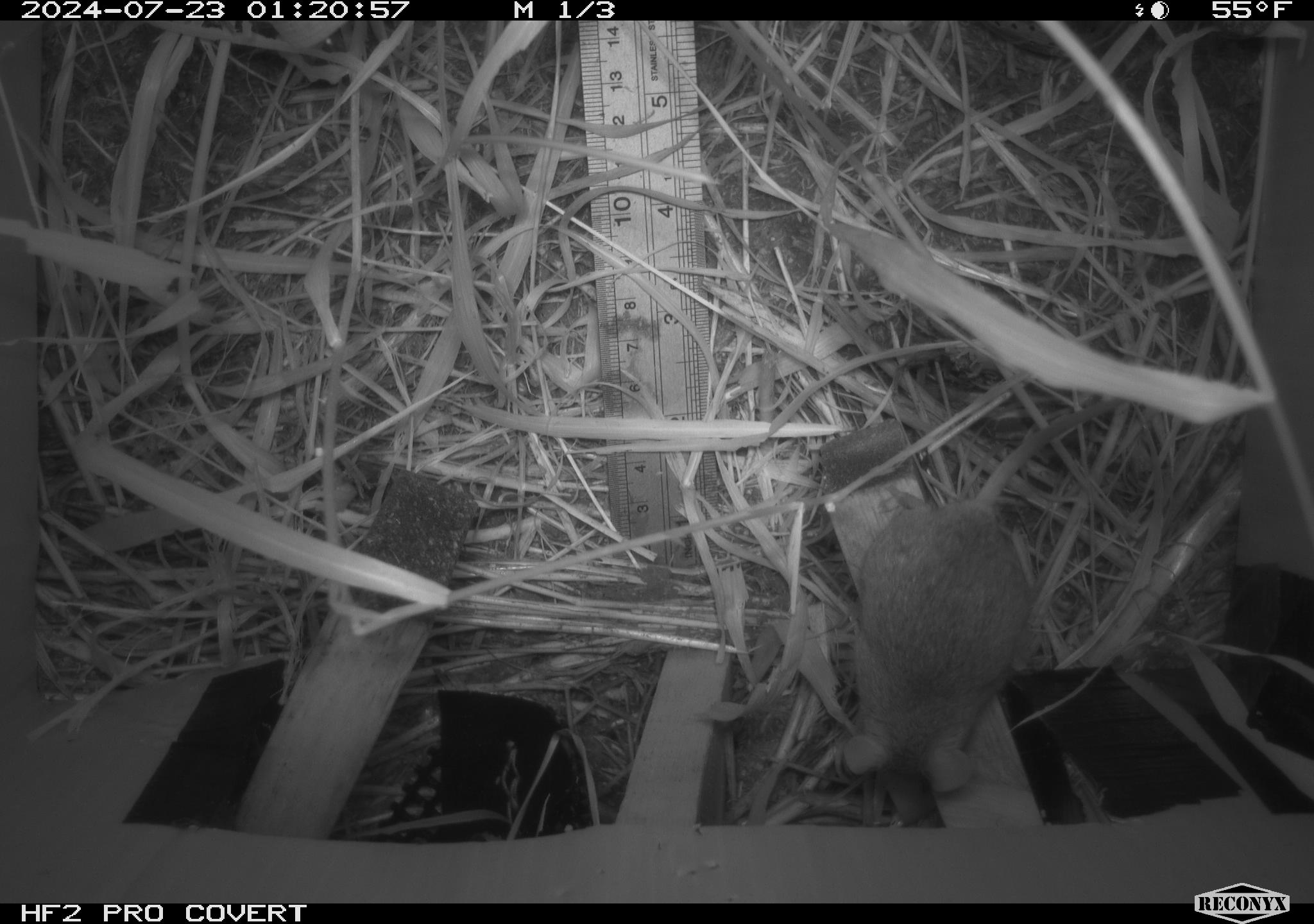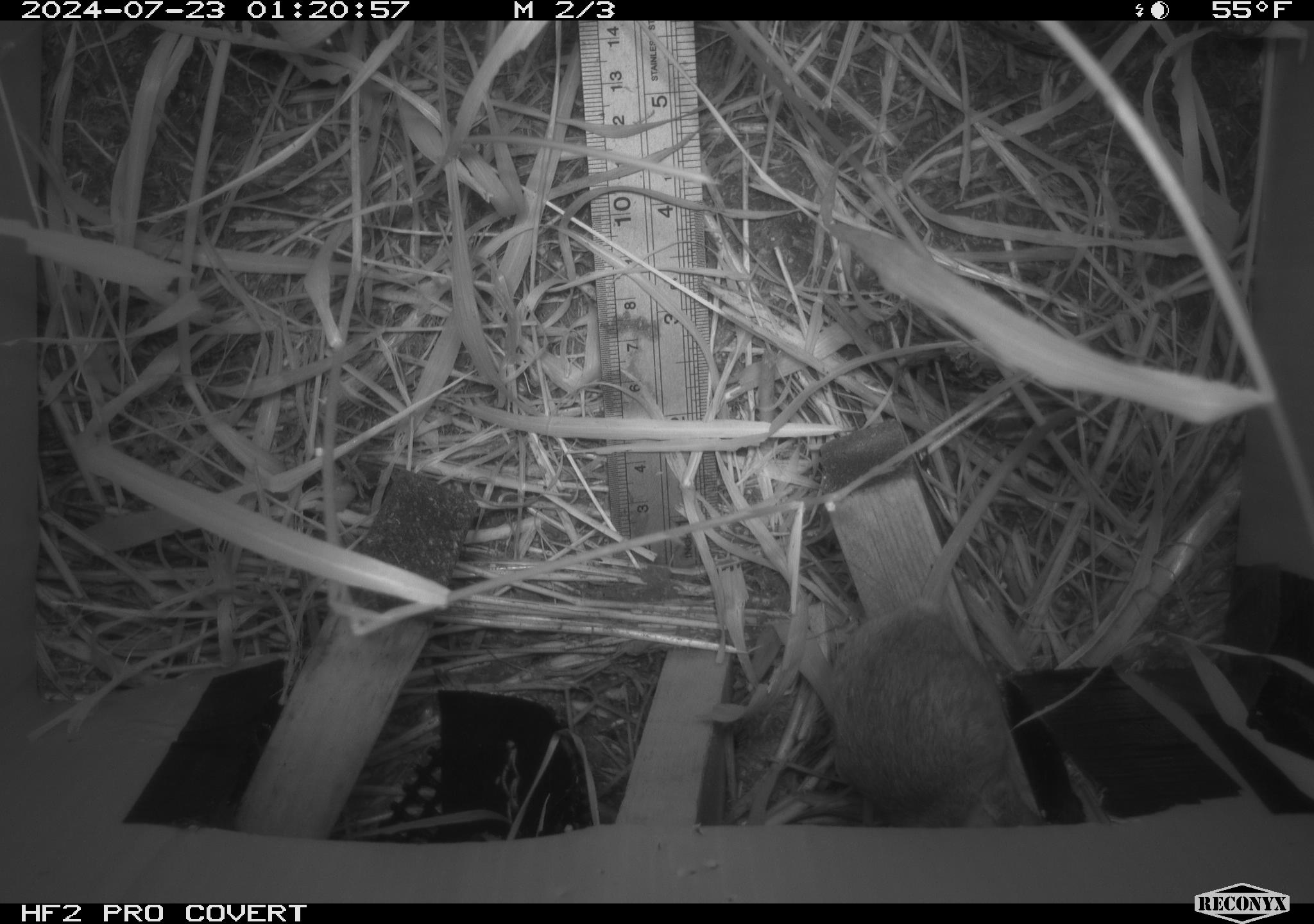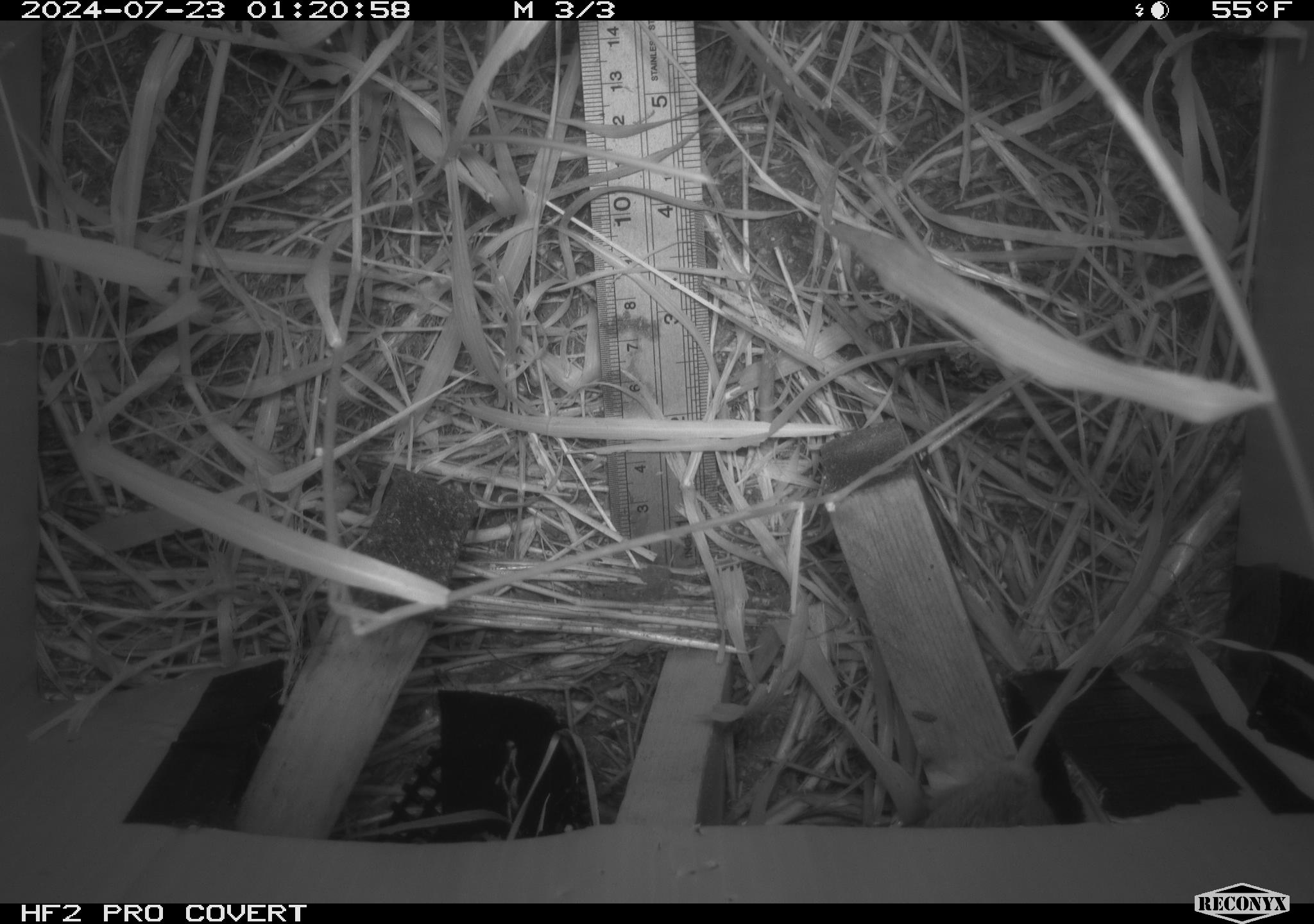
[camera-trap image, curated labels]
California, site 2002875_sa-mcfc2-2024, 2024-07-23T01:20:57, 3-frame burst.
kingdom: Animalia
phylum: Chordata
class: Mammalia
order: Rodentia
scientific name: Rodentia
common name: rodent